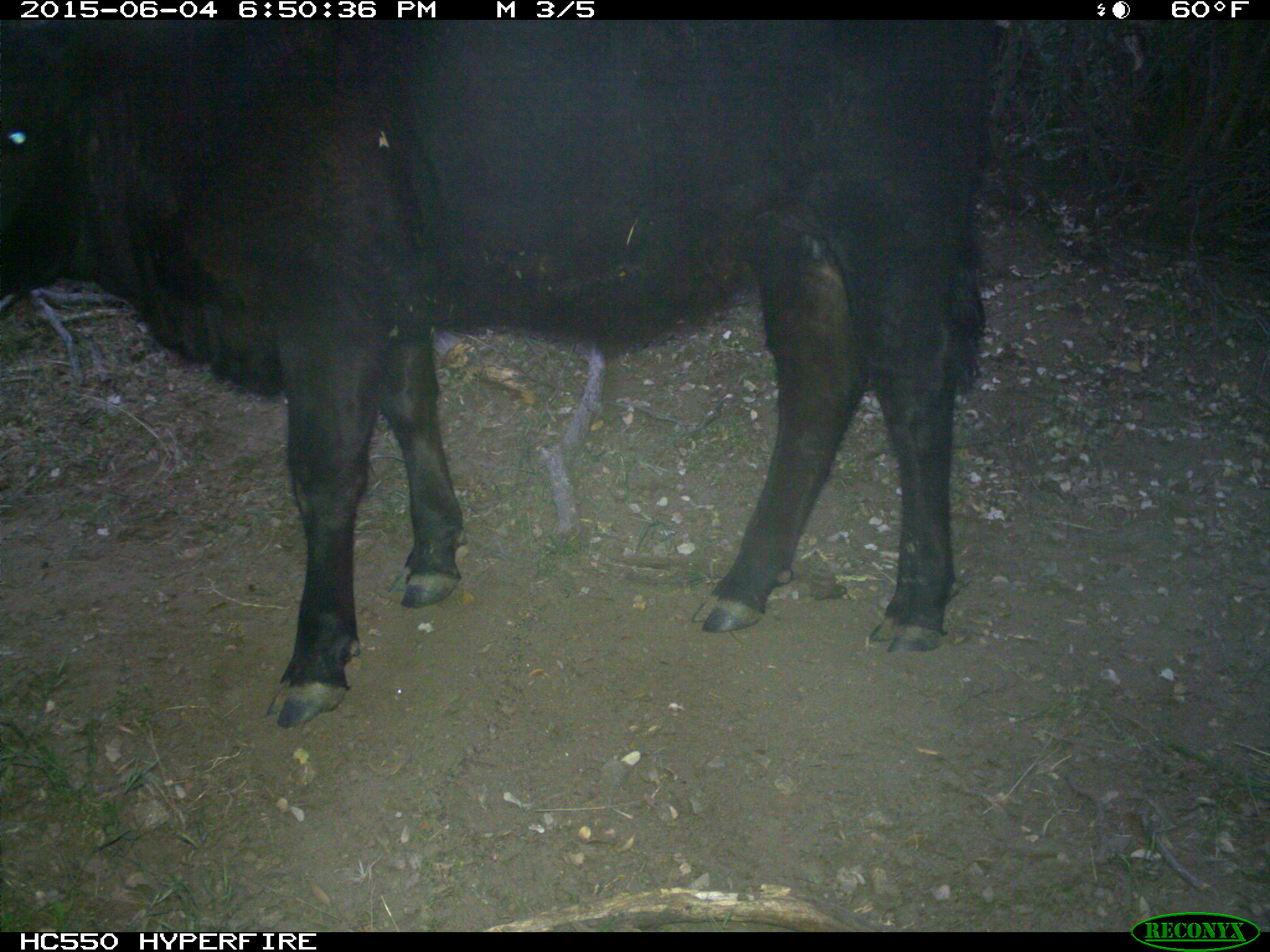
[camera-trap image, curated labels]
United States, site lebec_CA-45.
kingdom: Animalia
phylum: Chordata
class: Mammalia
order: Artiodactyla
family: Bovidae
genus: Bos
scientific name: Bos taurus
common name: domestic cow